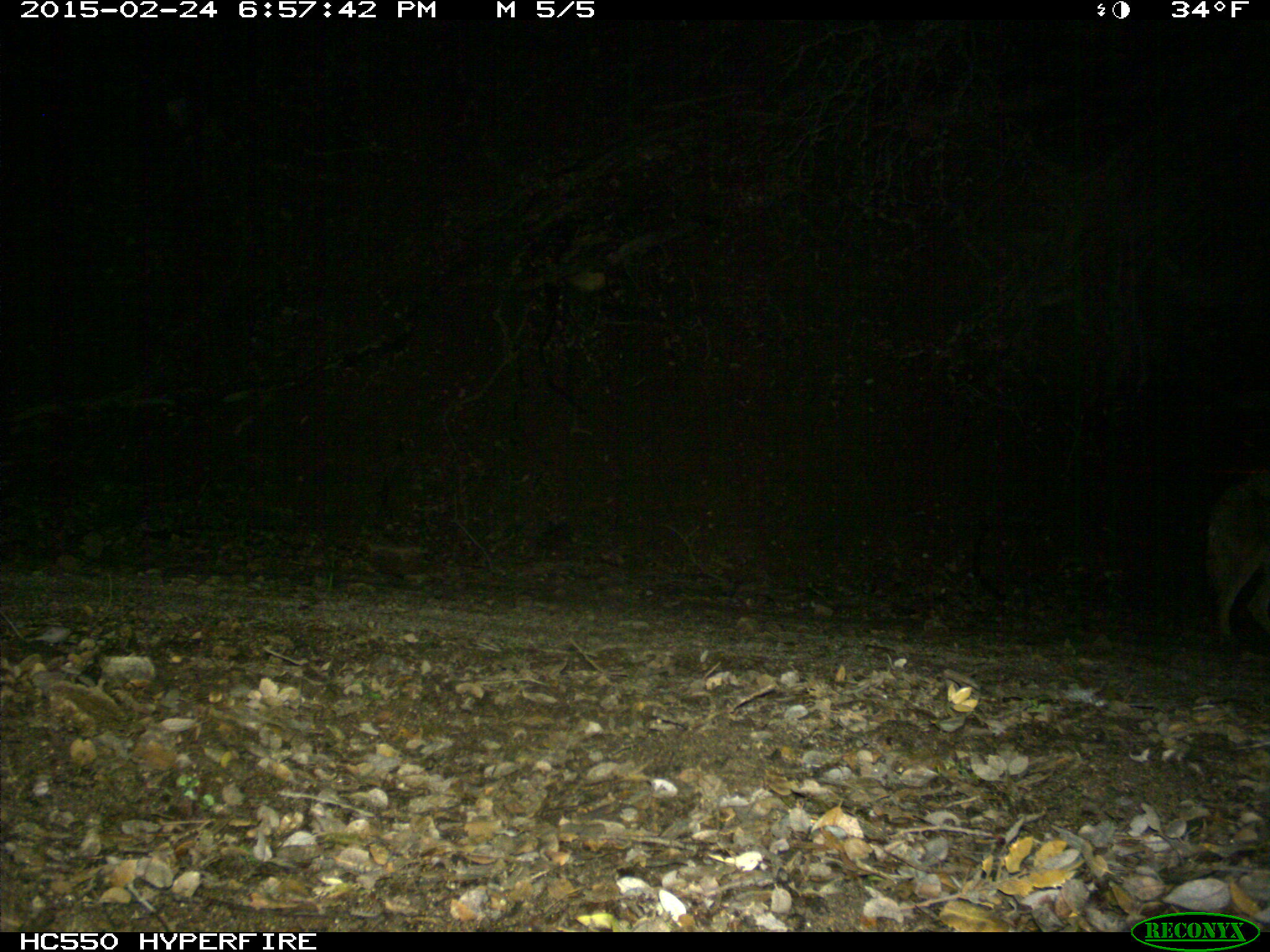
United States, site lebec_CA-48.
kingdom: Animalia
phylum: Chordata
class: Mammalia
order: Carnivora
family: Canidae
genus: Canis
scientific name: Canis latrans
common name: coyote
Canis latrans (coyote).